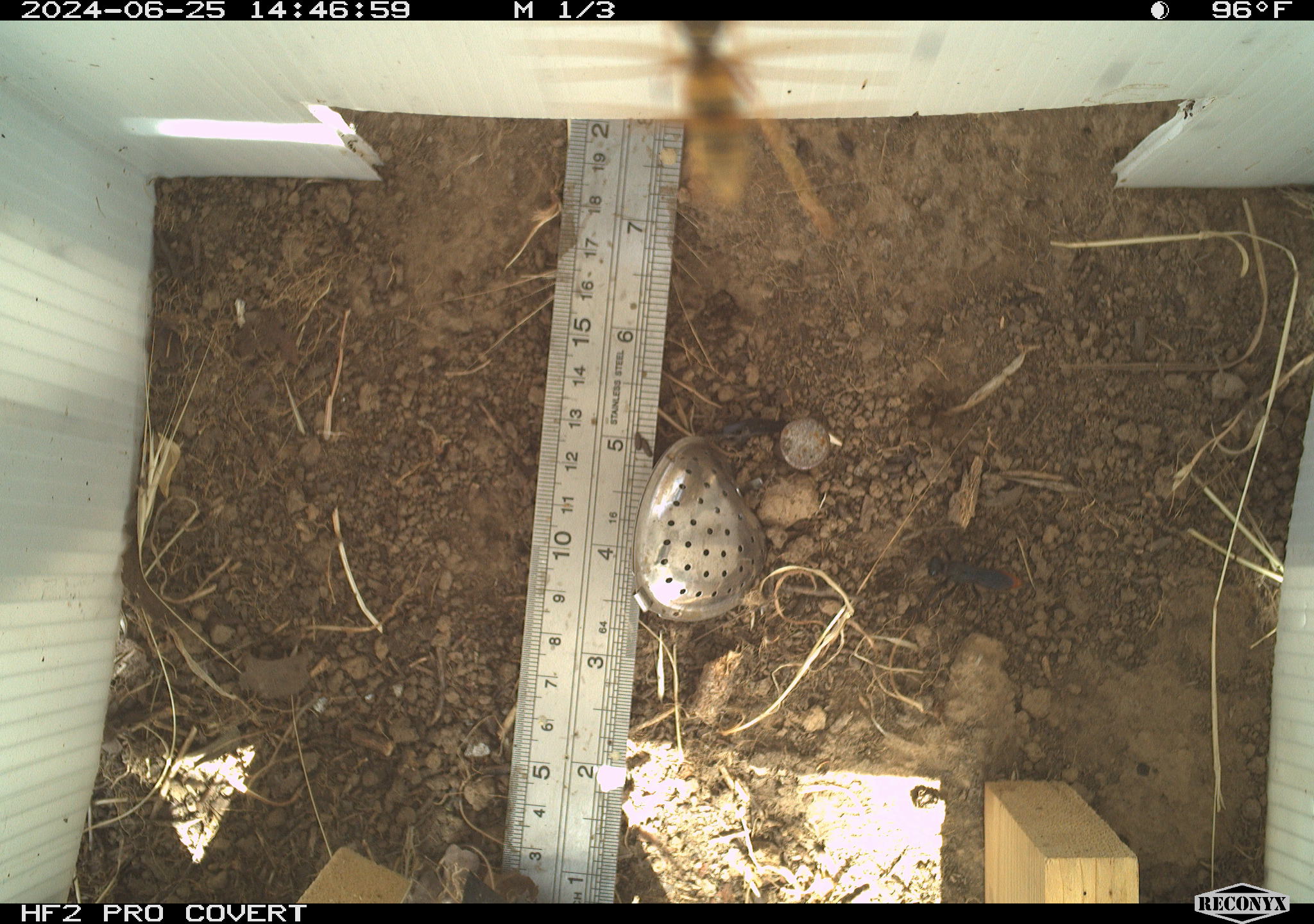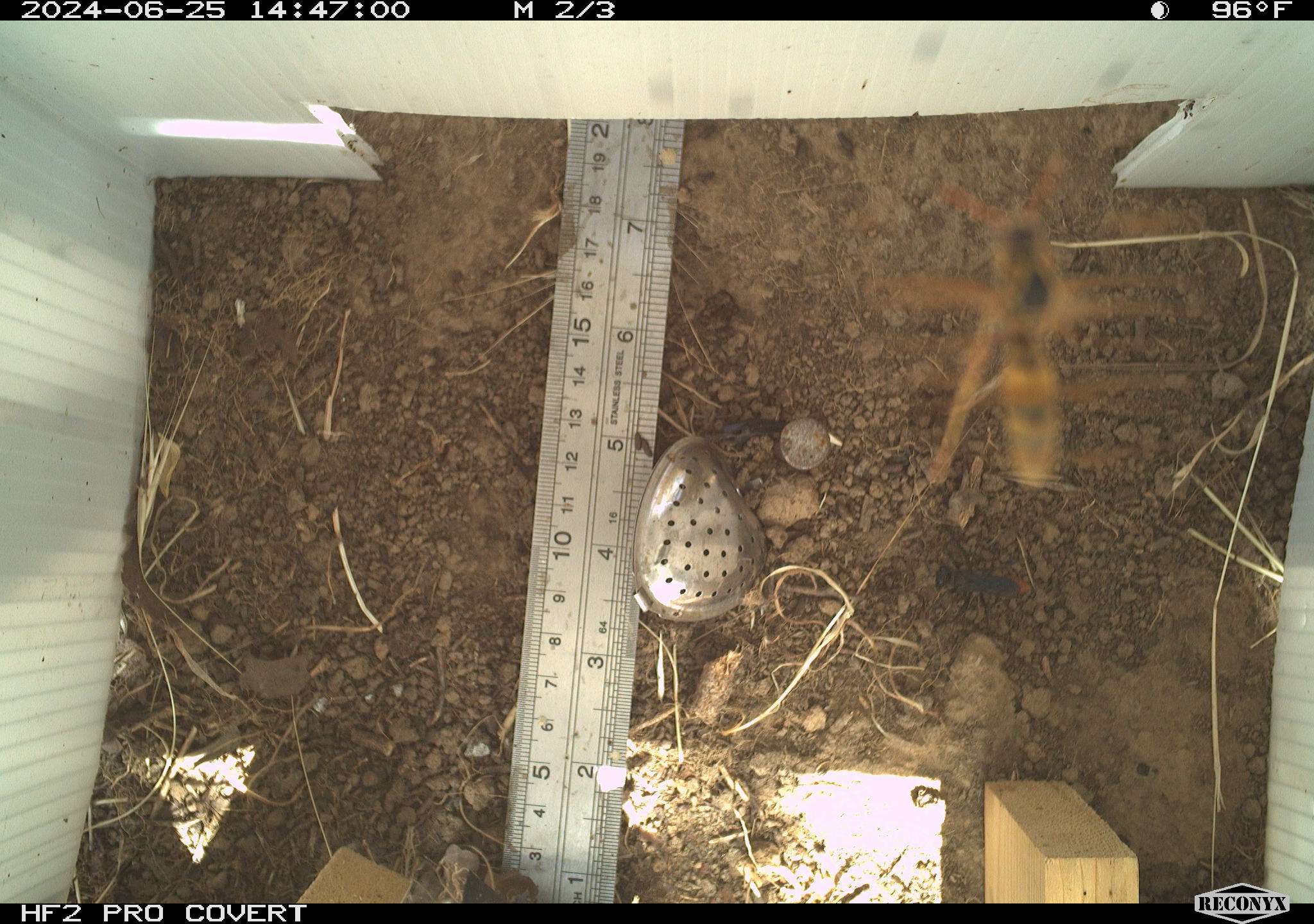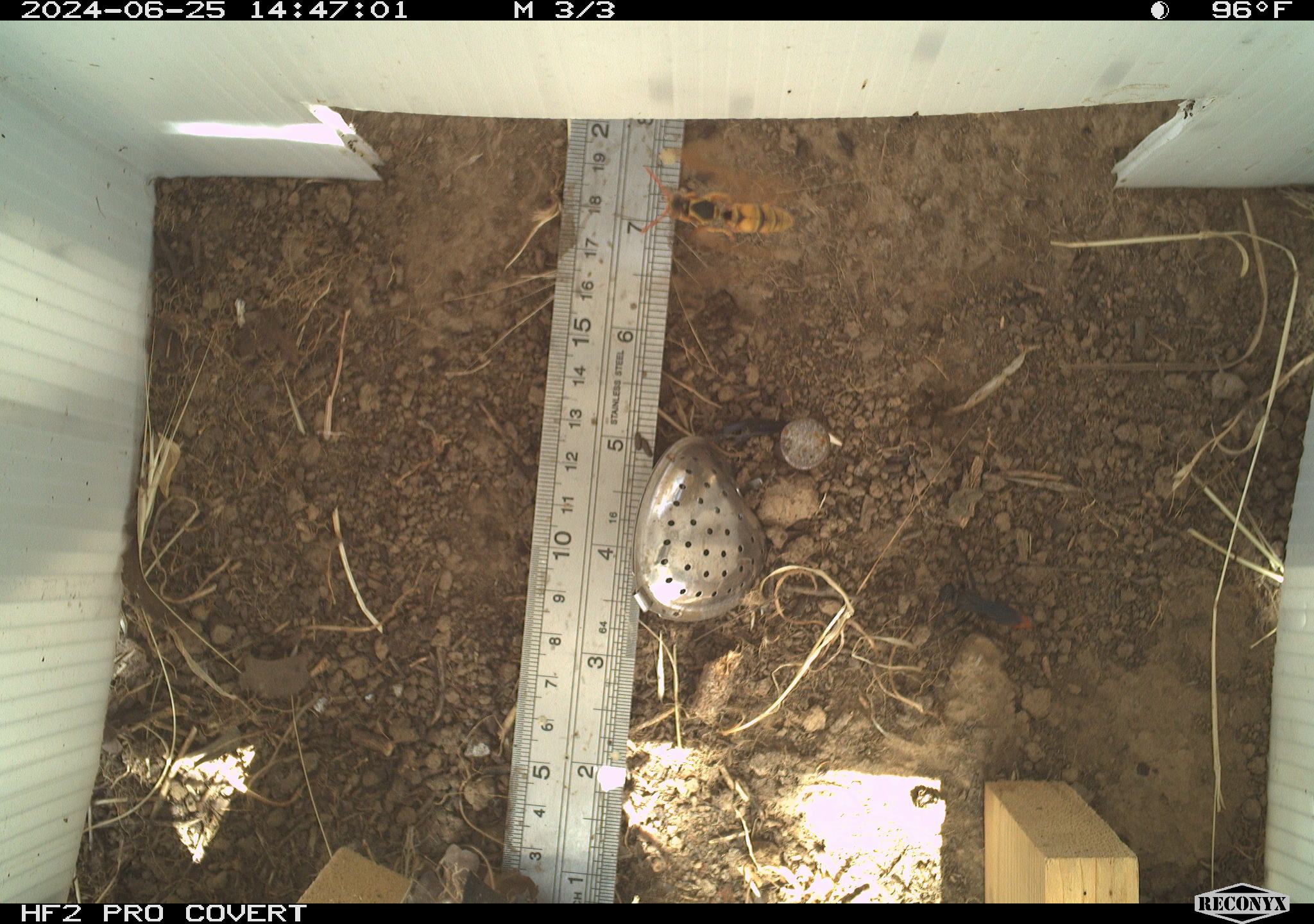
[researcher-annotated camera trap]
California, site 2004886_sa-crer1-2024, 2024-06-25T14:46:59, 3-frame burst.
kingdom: Animalia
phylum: Arthropoda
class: Insecta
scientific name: Insecta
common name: insect